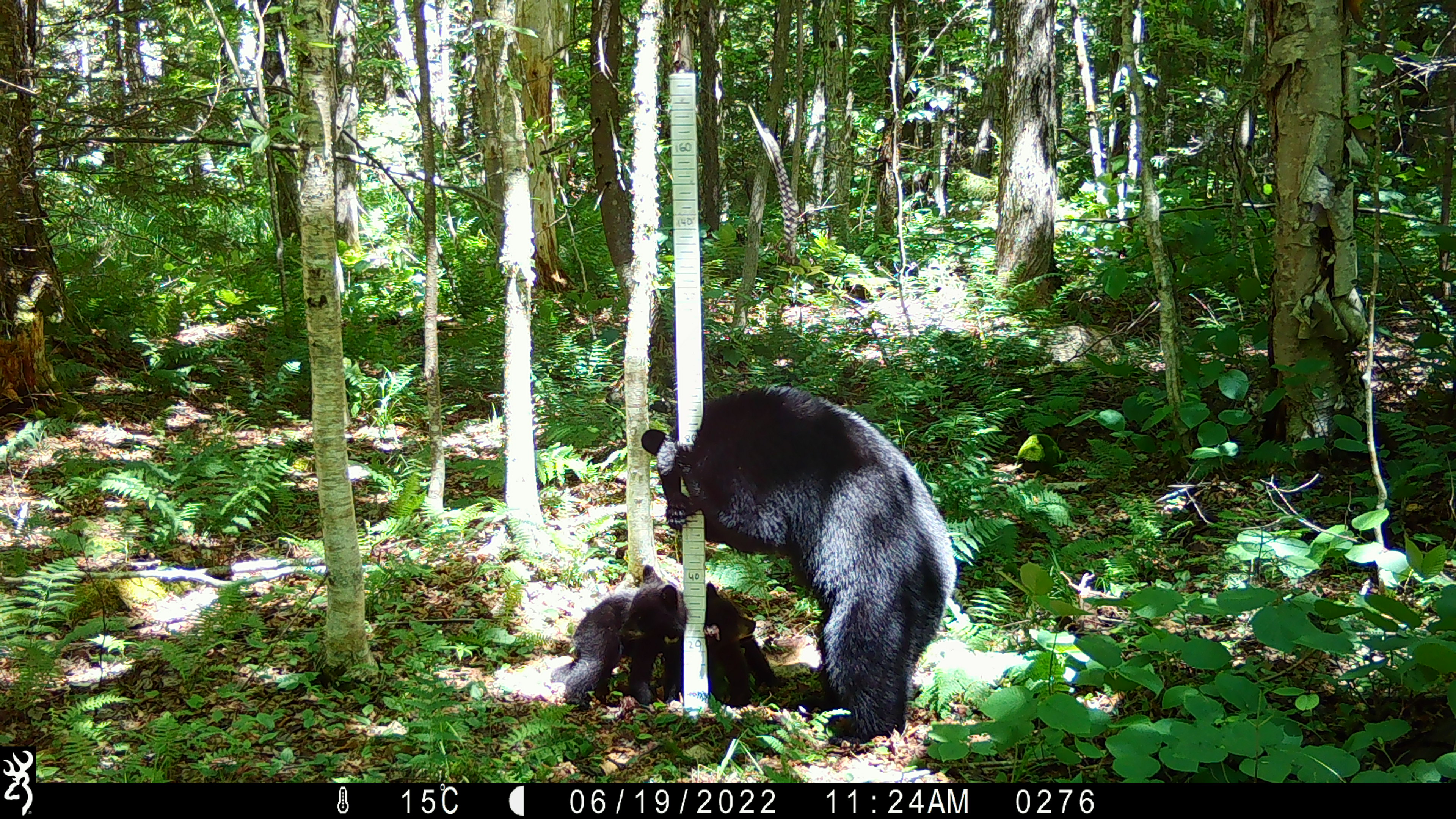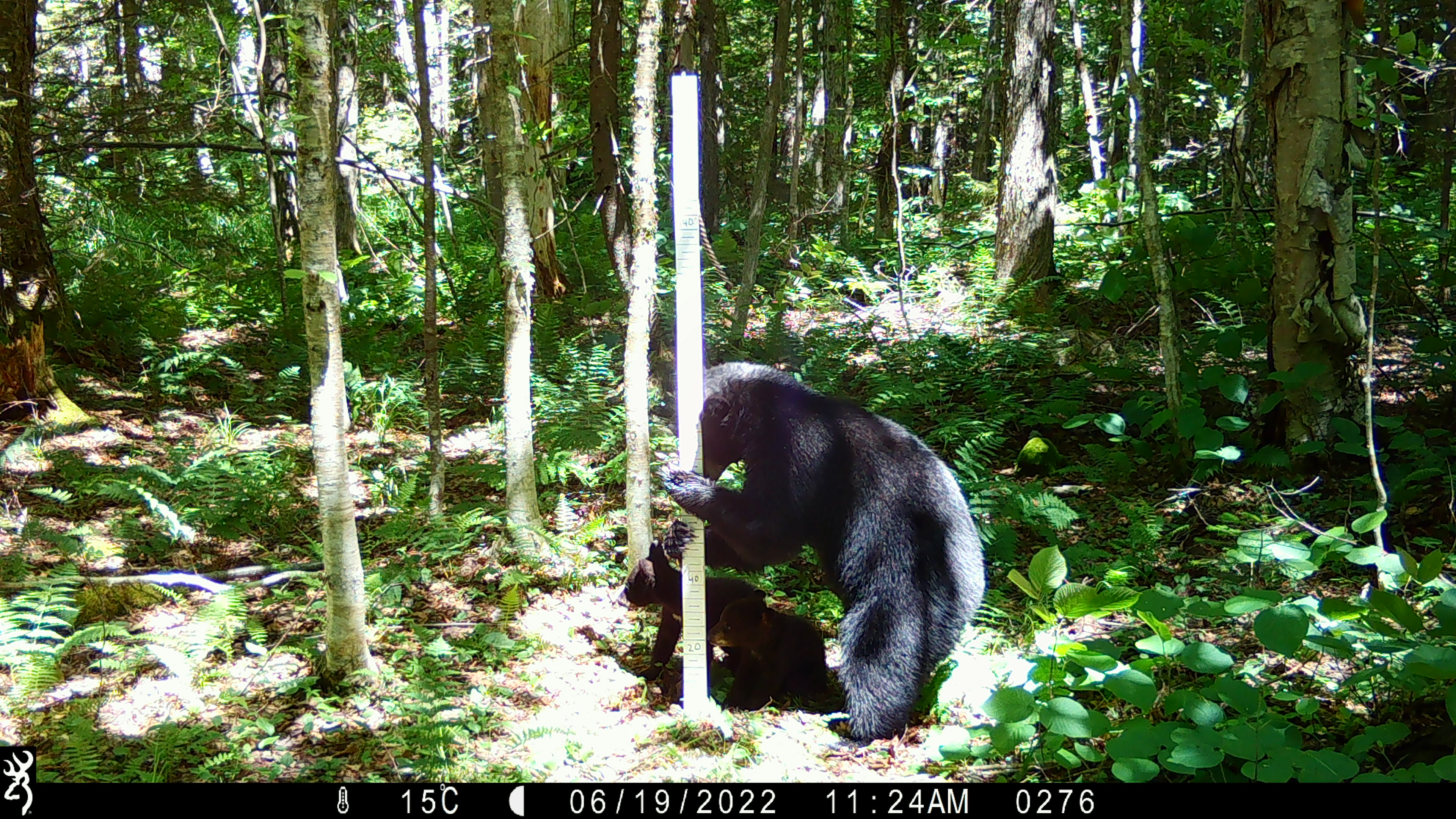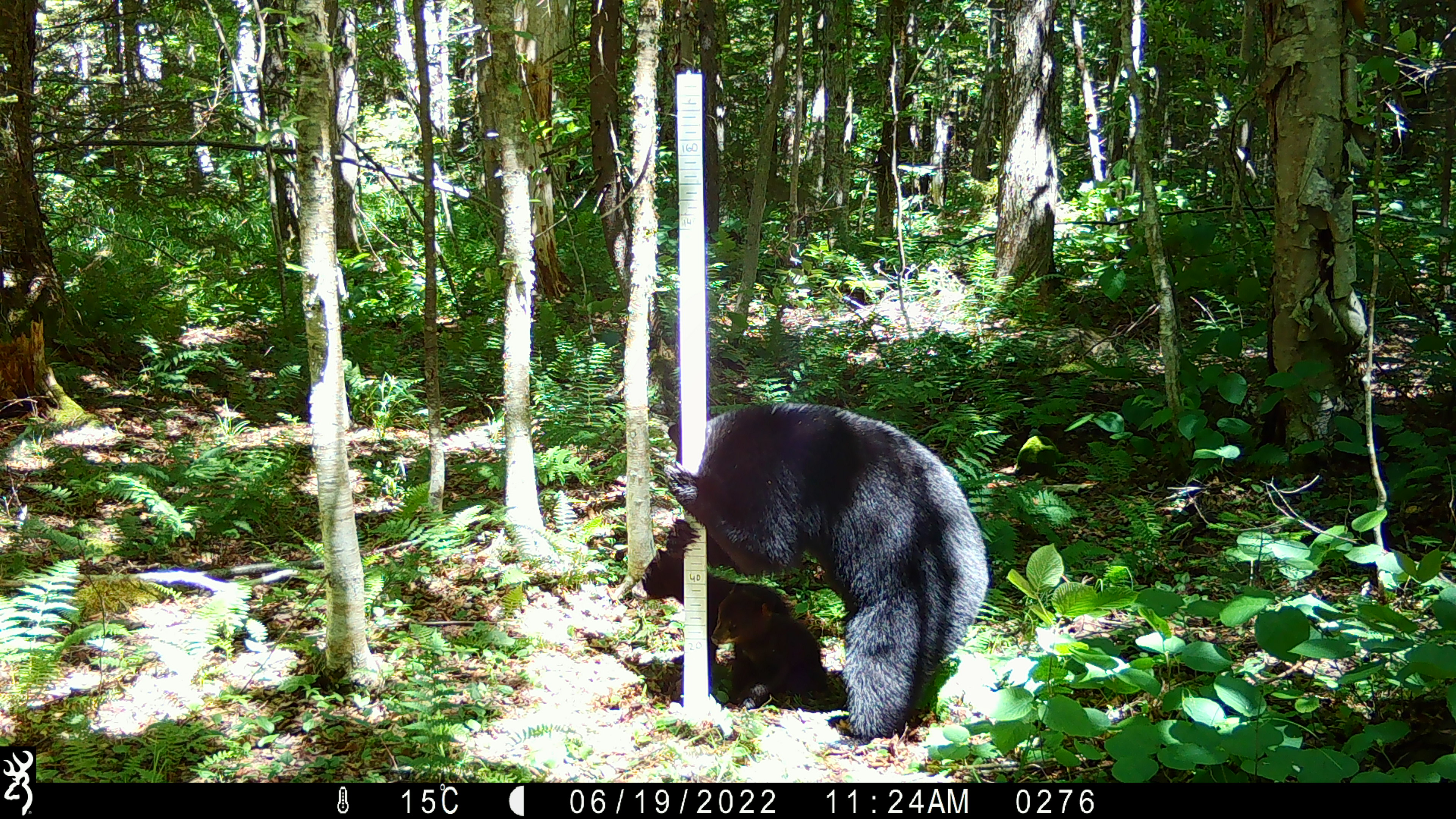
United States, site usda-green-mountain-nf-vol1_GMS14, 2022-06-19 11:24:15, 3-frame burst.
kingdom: Animalia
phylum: Chordata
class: Mammalia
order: Carnivora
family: Ursidae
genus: Ursus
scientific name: Ursus americanus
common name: black bear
Black bear (Ursus americanus).